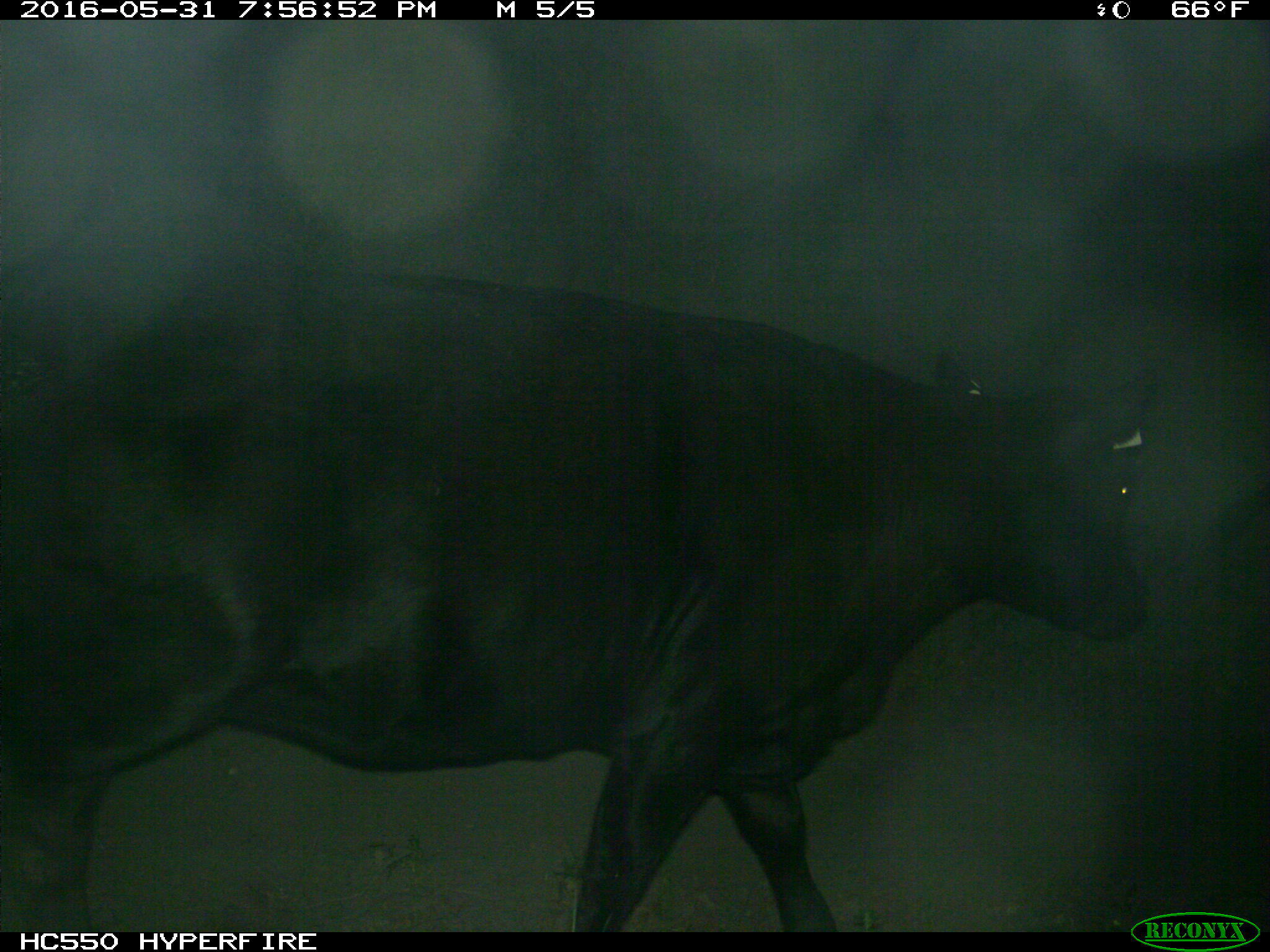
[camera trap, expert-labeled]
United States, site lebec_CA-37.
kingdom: Animalia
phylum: Chordata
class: Mammalia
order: Artiodactyla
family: Bovidae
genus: Bos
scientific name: Bos taurus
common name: domestic cow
Bos taurus (domestic cow).